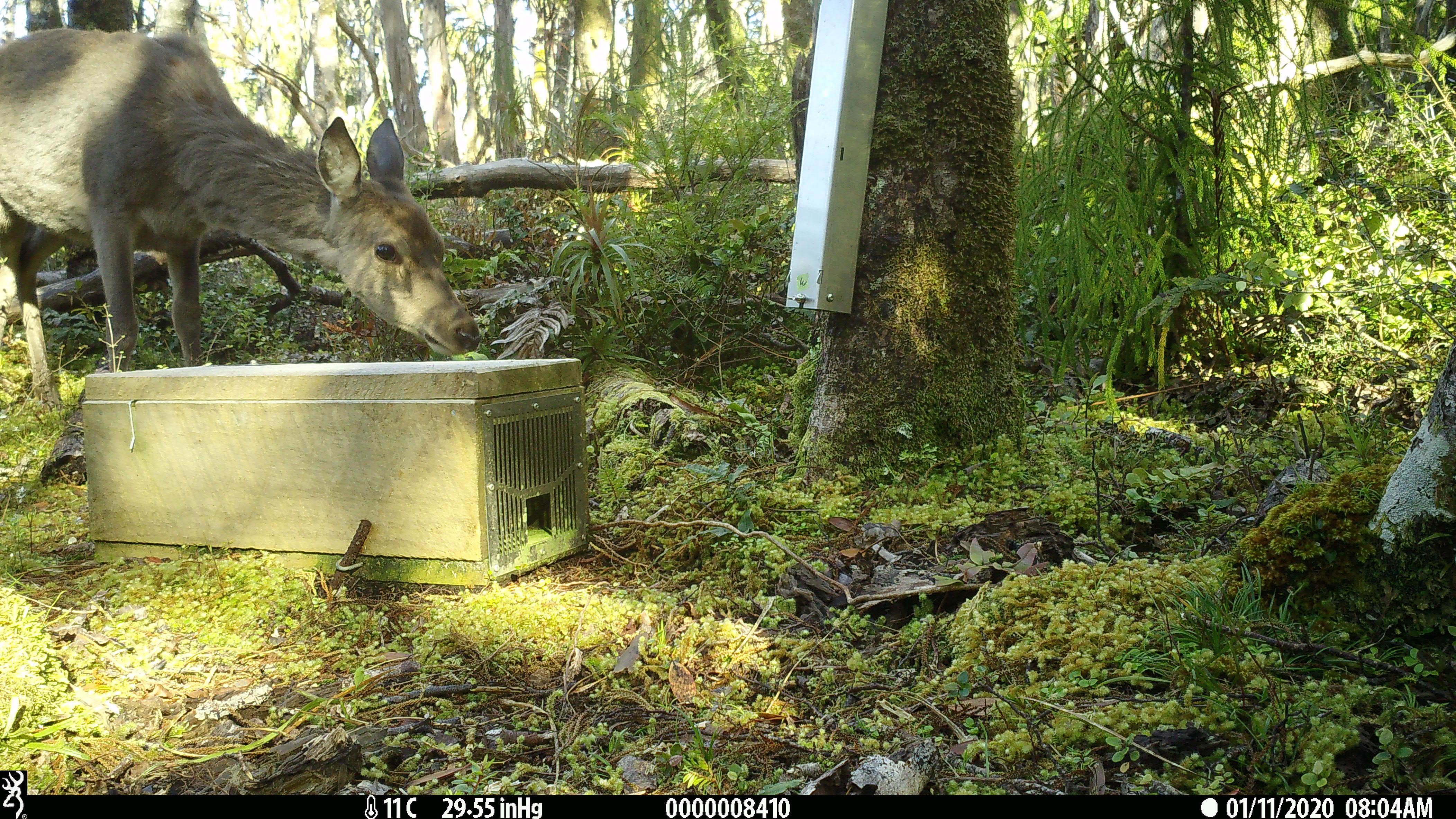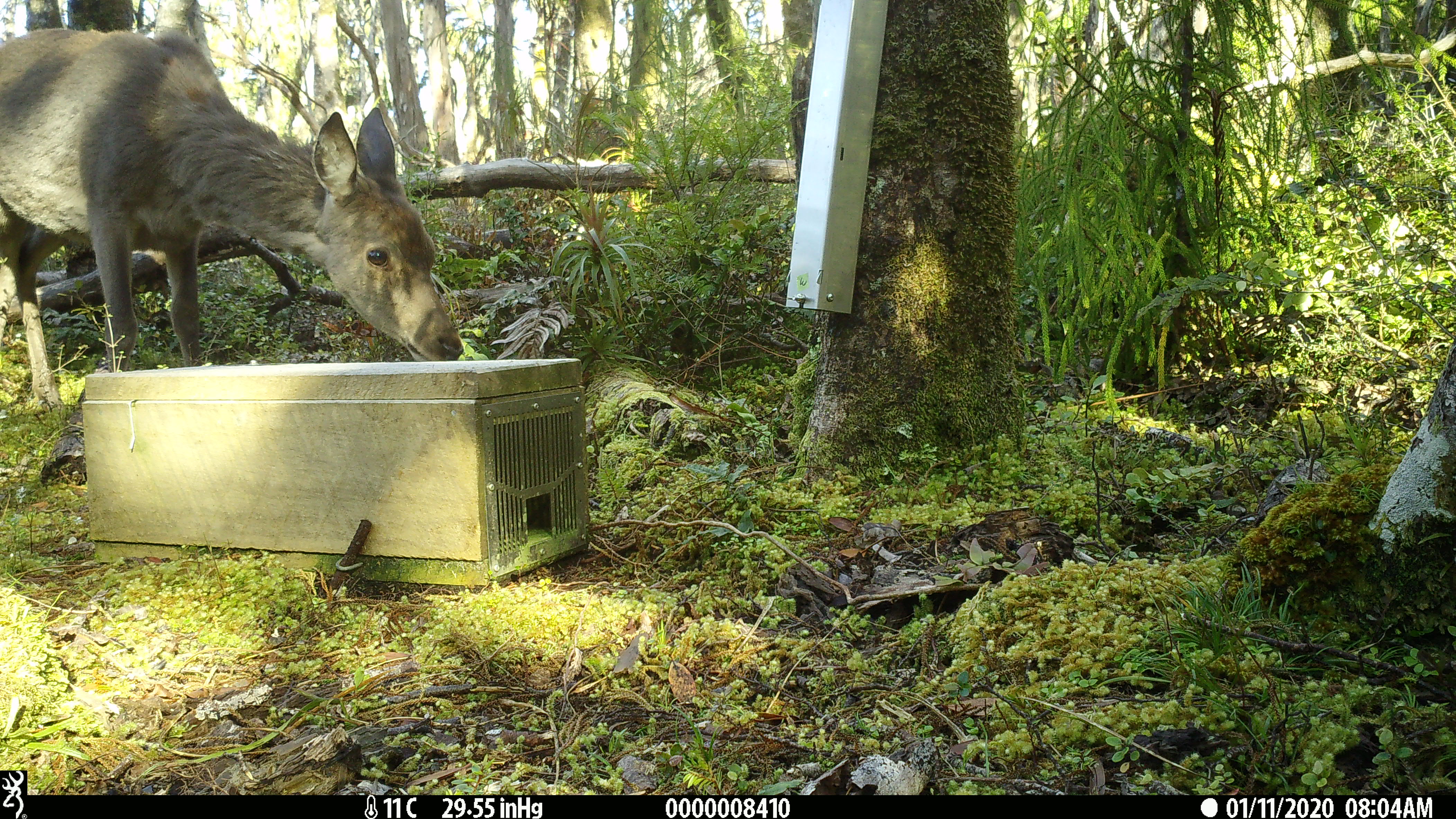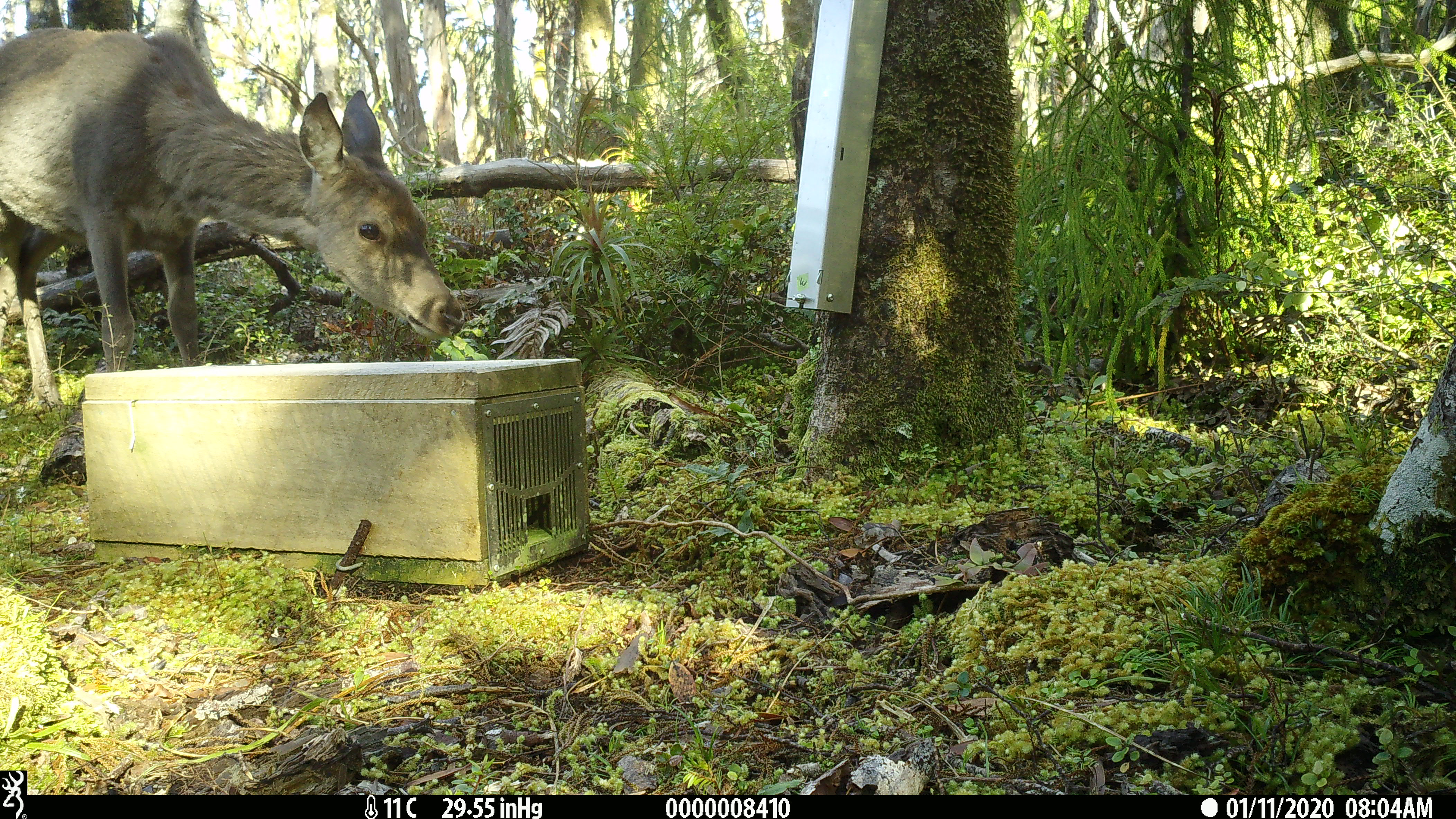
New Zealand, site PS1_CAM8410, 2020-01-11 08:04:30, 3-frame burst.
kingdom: Animalia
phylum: Chordata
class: Mammalia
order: Artiodactyla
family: Cervidae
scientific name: Cervidae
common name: deer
Deer (Cervidae).